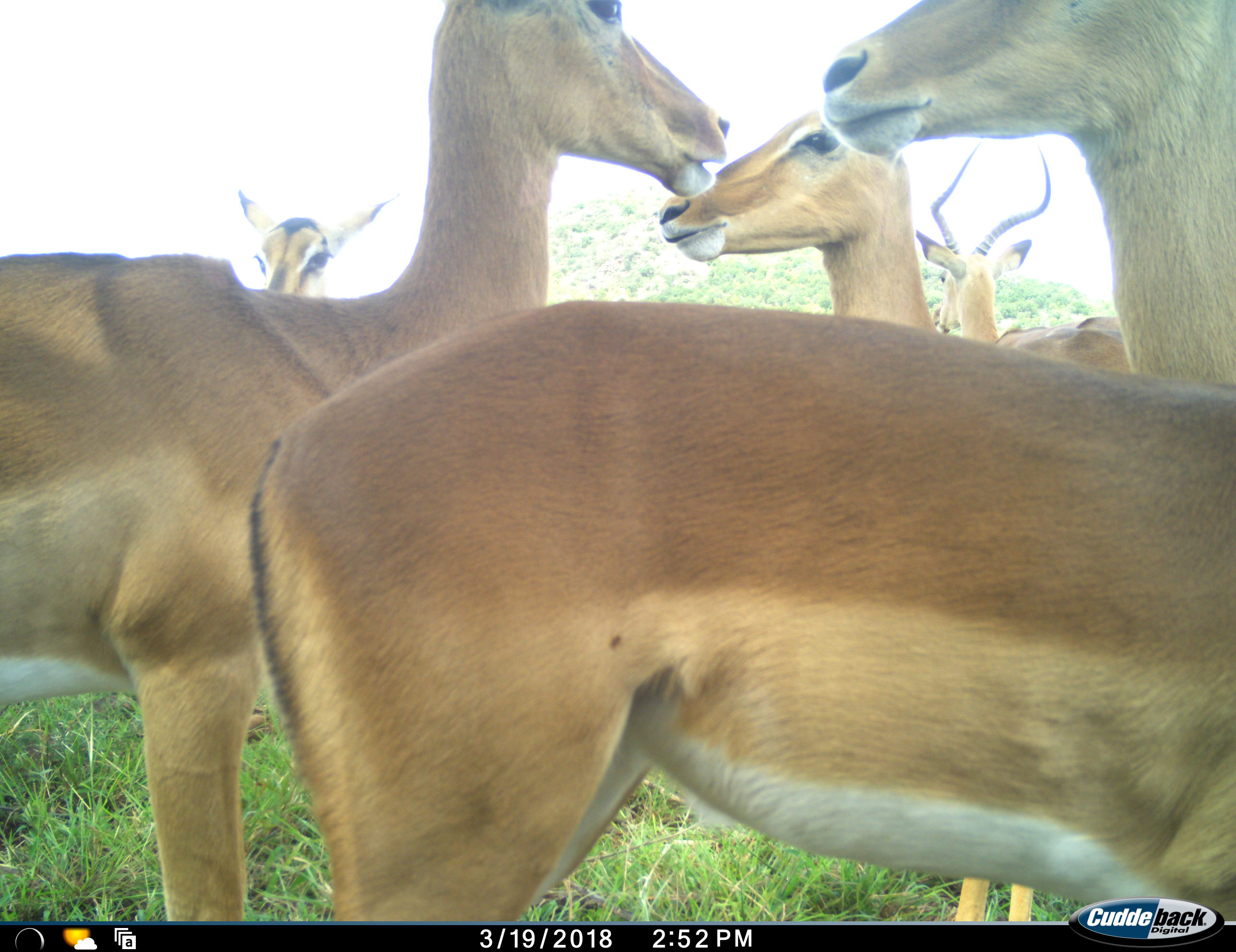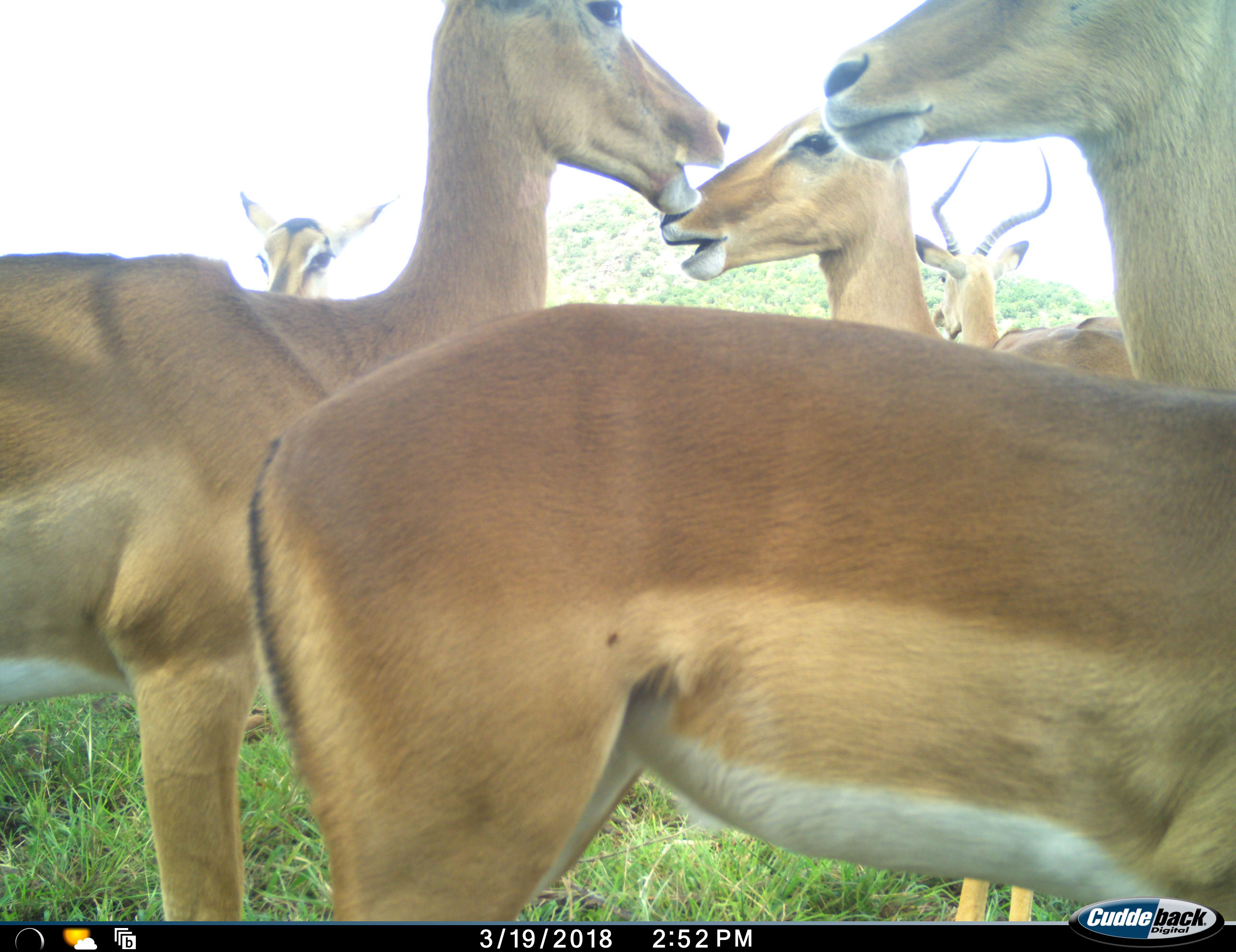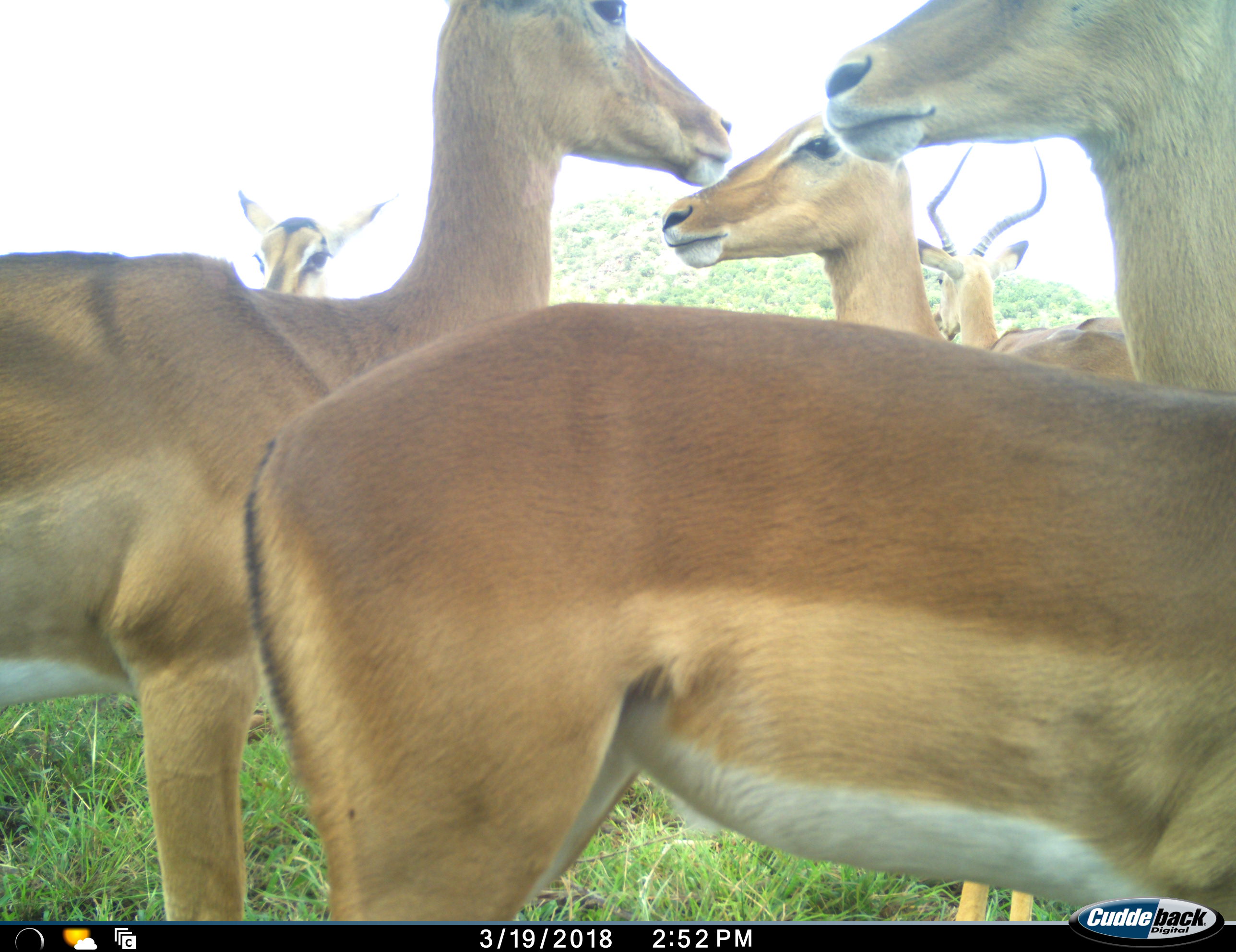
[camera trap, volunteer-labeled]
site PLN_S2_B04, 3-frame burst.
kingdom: Animalia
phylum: Chordata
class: Mammalia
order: Artiodactyla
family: Bovidae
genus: Aepyceros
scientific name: Aepyceros melampus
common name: impala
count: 6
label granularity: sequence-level